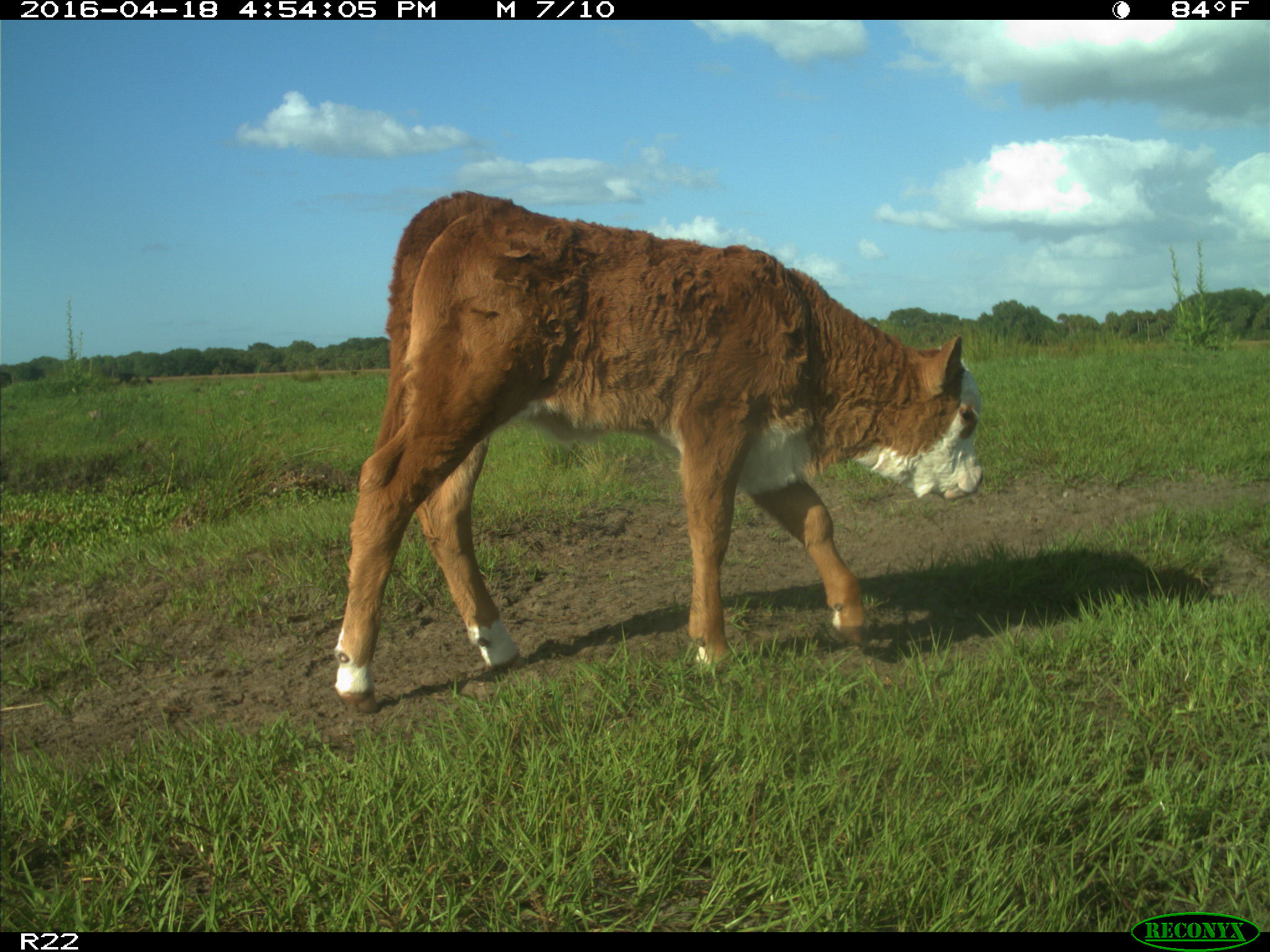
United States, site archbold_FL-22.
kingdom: Animalia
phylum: Chordata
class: Mammalia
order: Artiodactyla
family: Bovidae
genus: Bos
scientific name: Bos taurus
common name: domestic cow